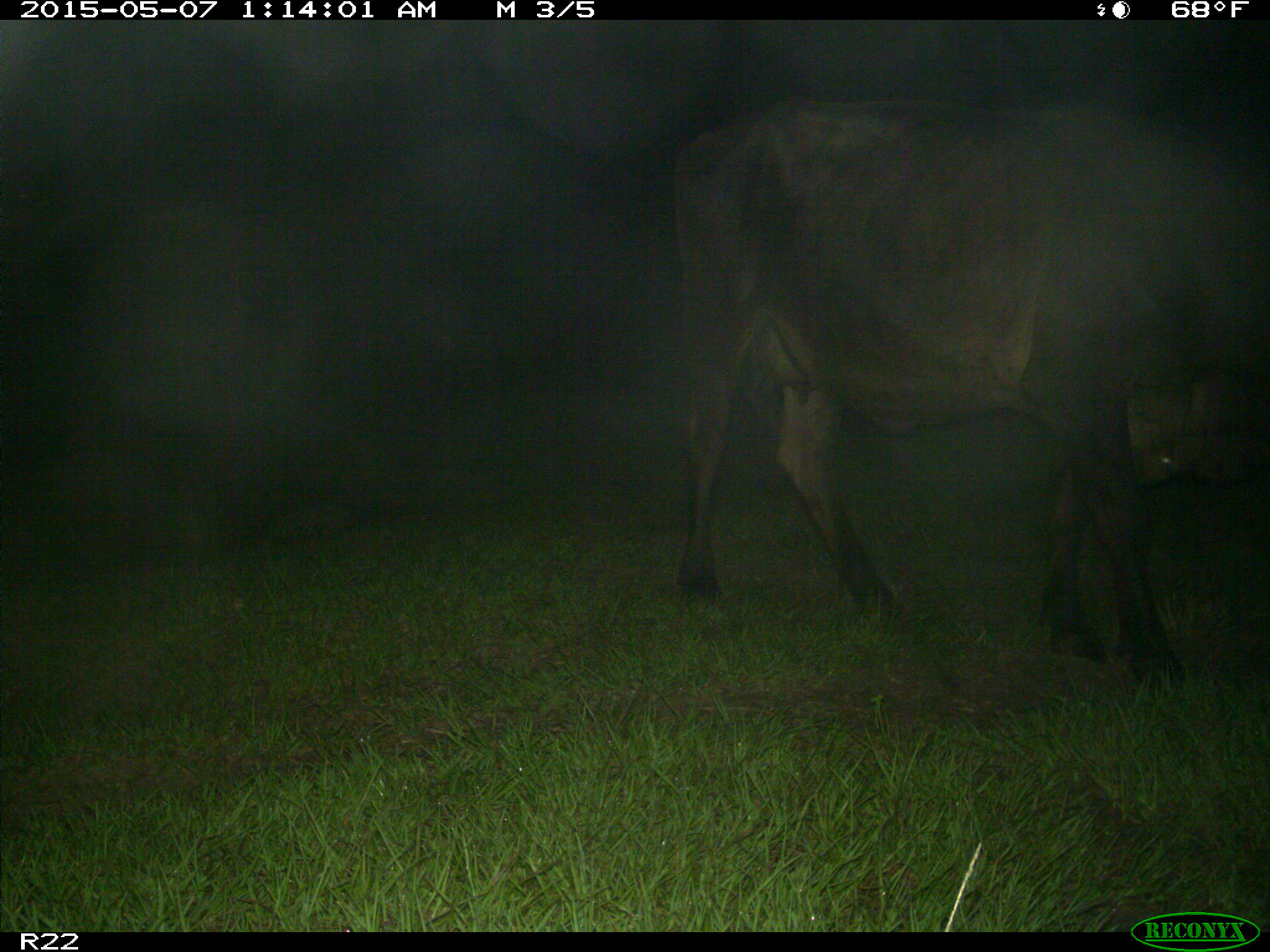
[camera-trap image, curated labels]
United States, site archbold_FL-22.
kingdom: Animalia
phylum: Chordata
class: Mammalia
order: Artiodactyla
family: Bovidae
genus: Bos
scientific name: Bos taurus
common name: domestic cow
Bos taurus (domestic cow).